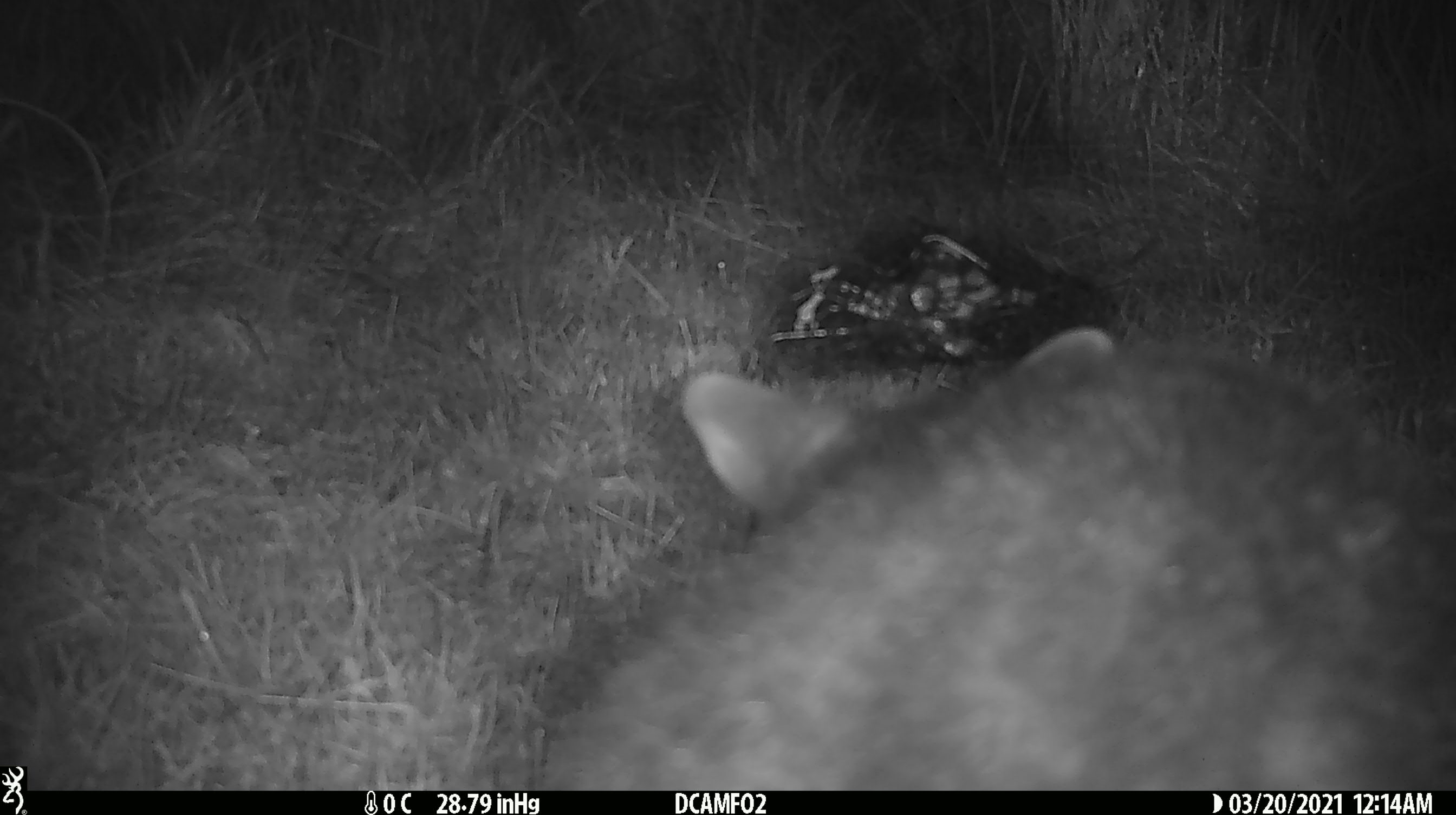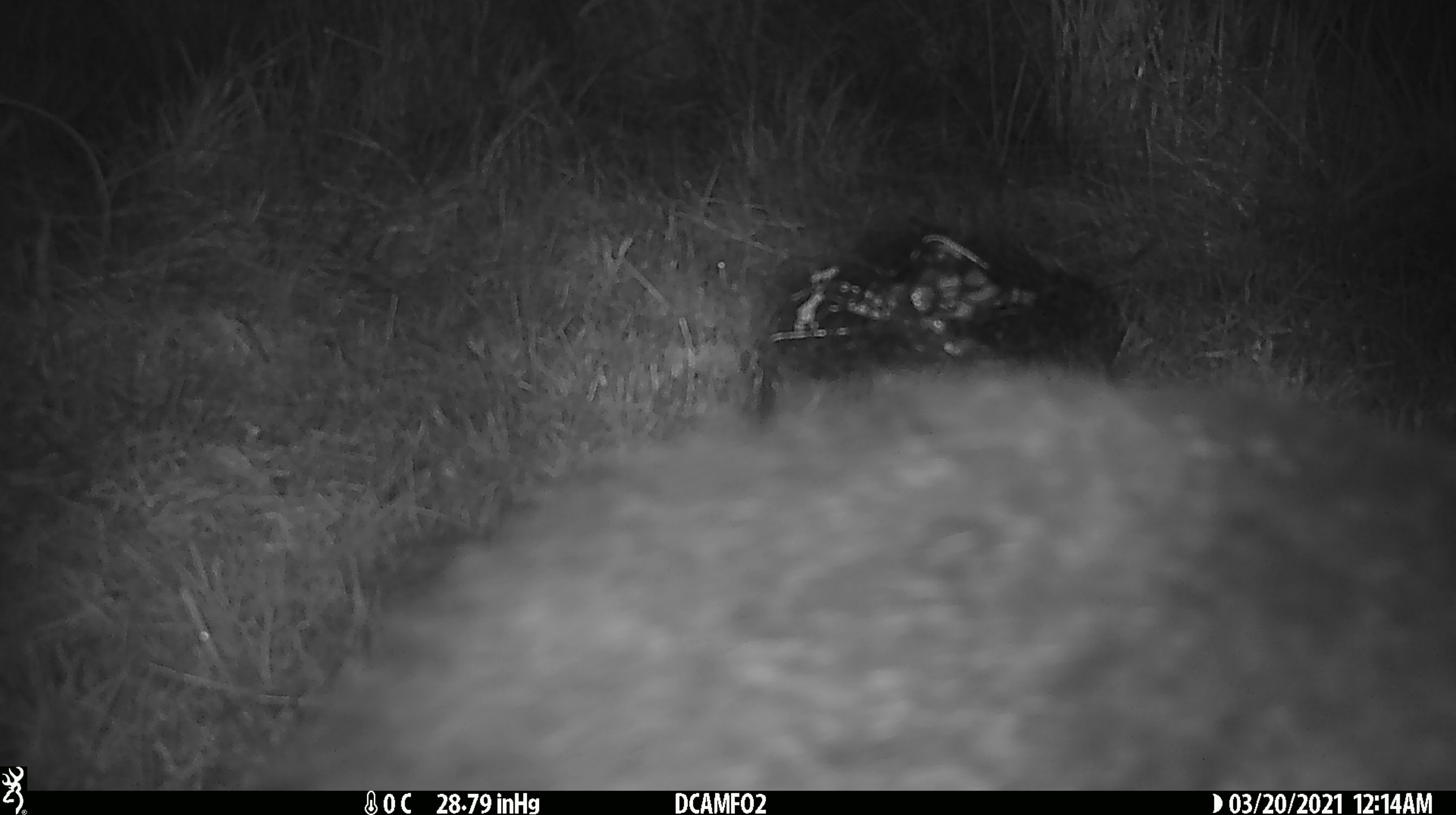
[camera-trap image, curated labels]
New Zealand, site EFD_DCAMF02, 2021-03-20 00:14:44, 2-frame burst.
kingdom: Animalia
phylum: Chordata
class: Mammalia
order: Diprotodontia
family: Phalangeridae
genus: Trichosurus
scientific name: Trichosurus vulpecula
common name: common brushtail possum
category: possum